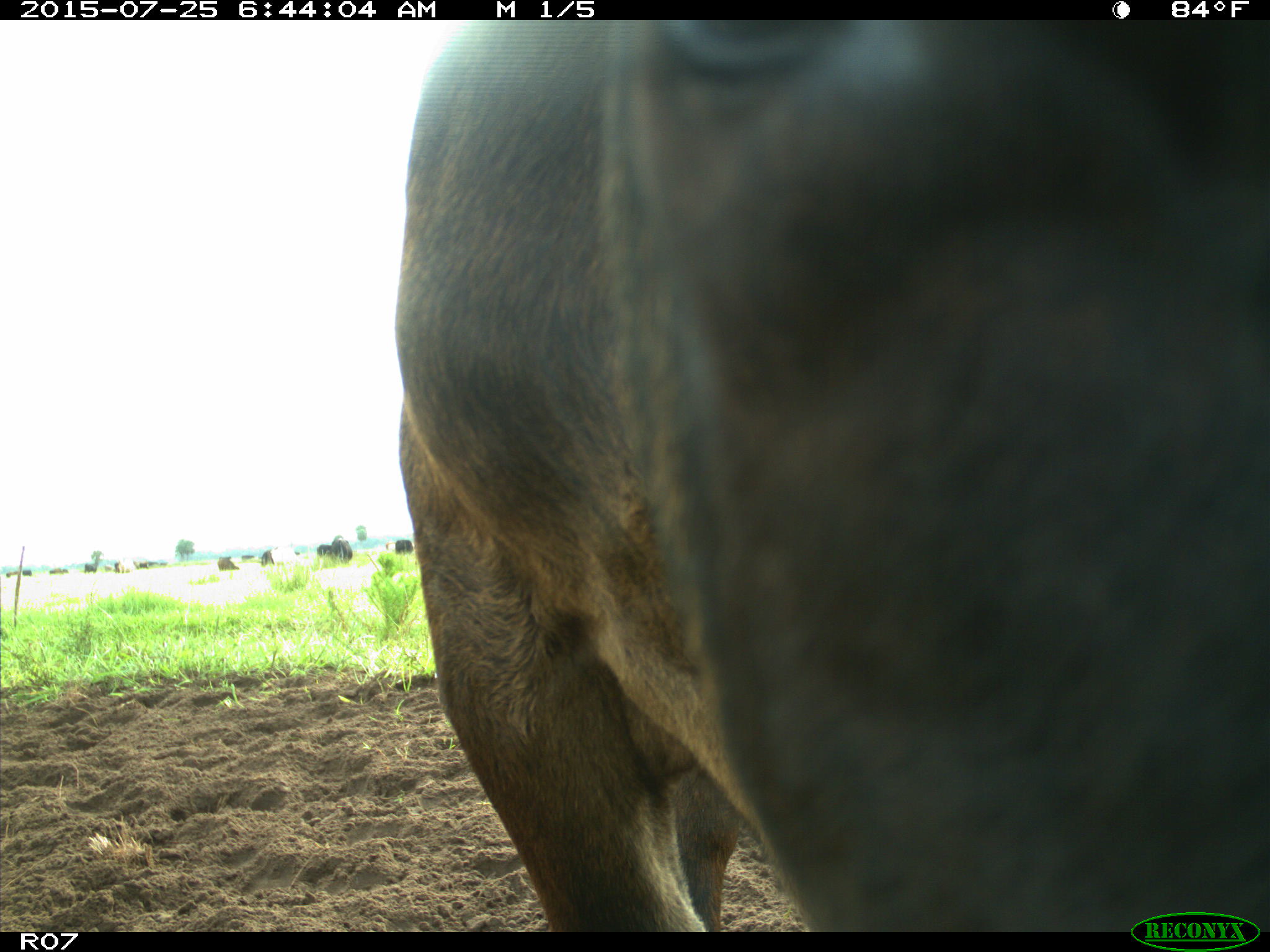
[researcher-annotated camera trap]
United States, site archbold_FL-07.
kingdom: Animalia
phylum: Chordata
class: Mammalia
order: Artiodactyla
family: Bovidae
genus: Bos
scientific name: Bos taurus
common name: domestic cow